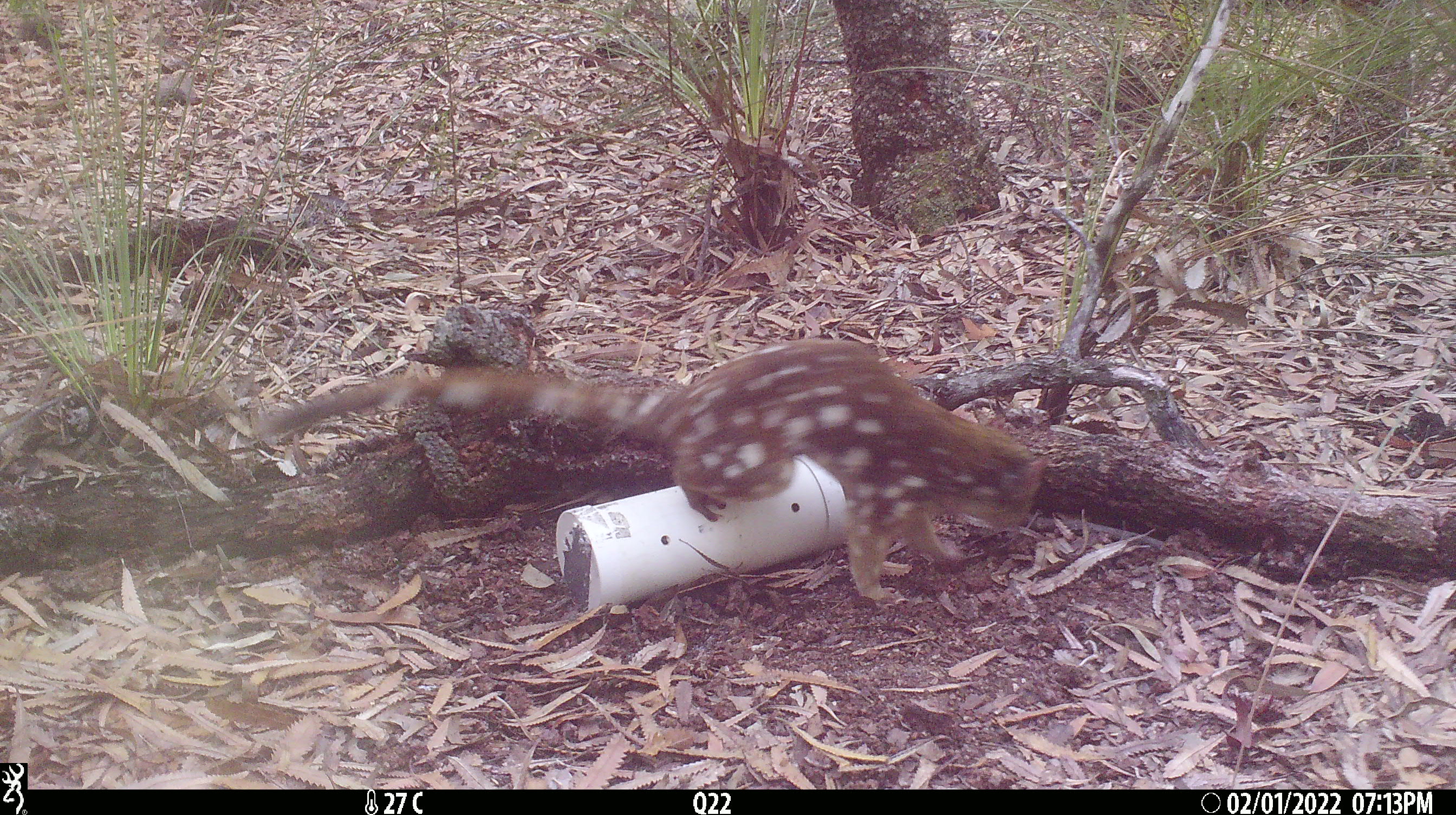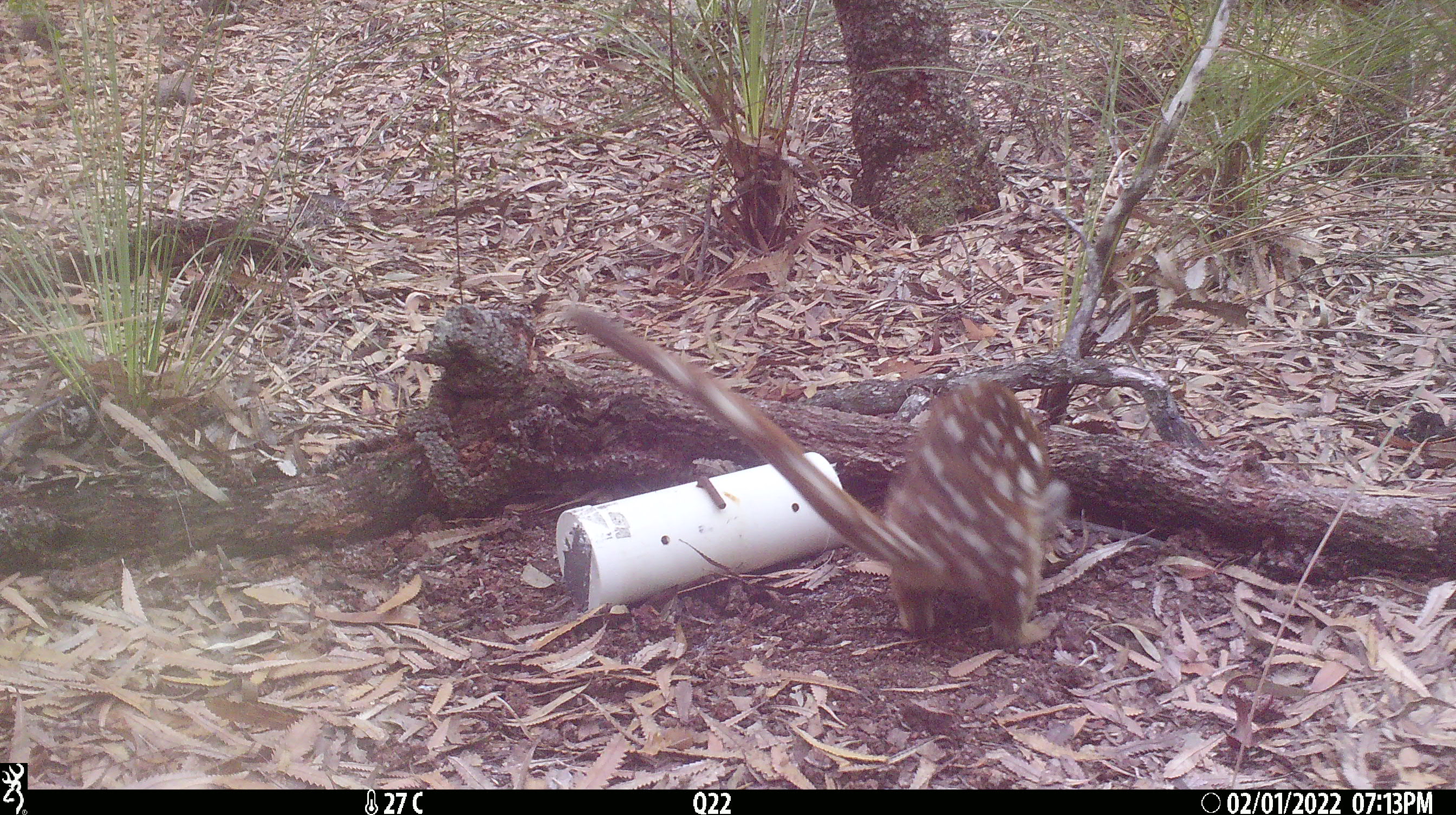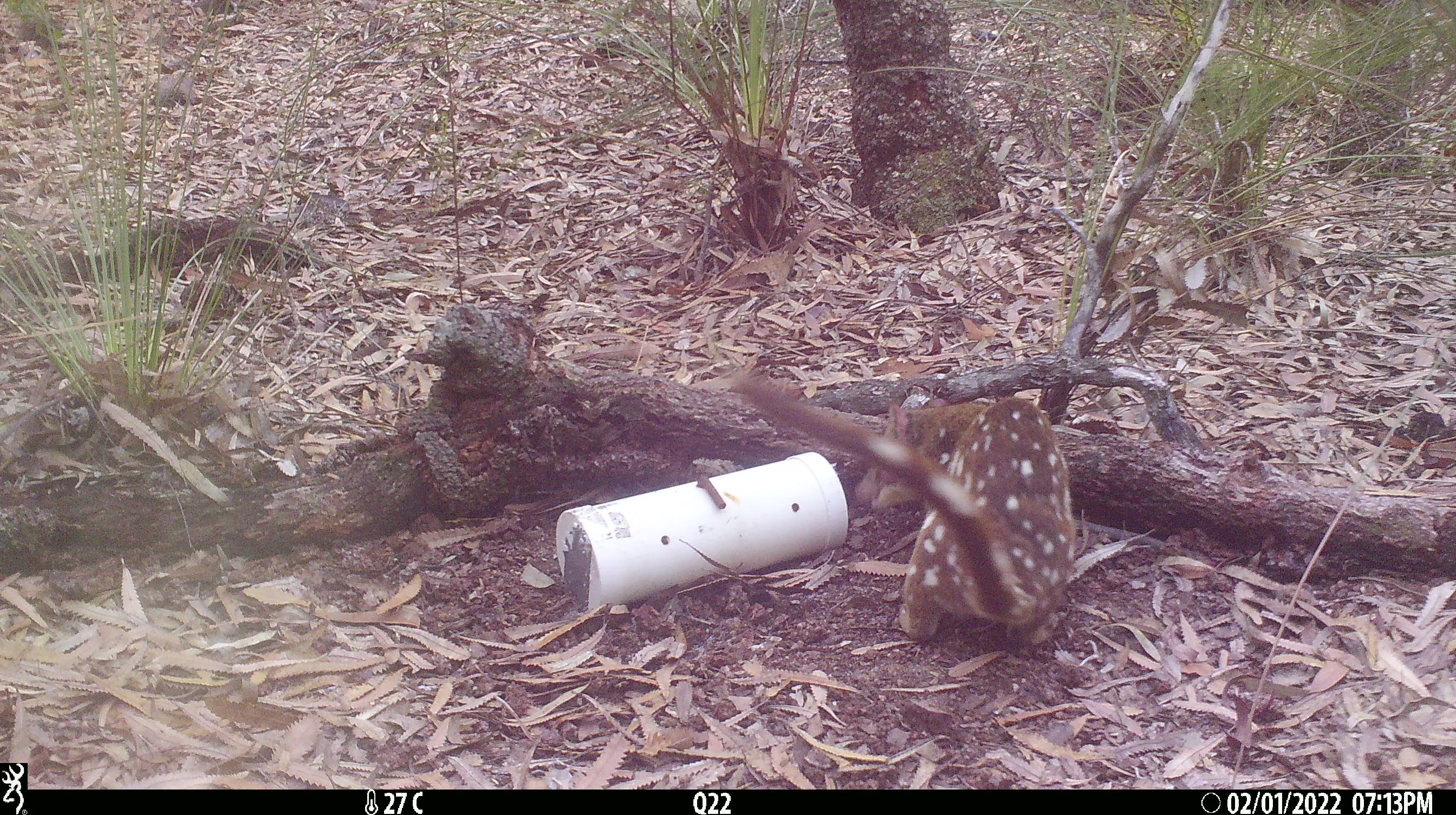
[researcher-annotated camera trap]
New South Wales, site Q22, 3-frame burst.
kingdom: Animalia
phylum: Chordata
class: Mammalia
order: Dasyuromorphia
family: Dasyuridae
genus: Dasyurus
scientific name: Dasyurus maculatus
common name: spotted-tailed quoll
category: quoll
Quoll (spotted-tailed quoll) (Dasyurus maculatus).